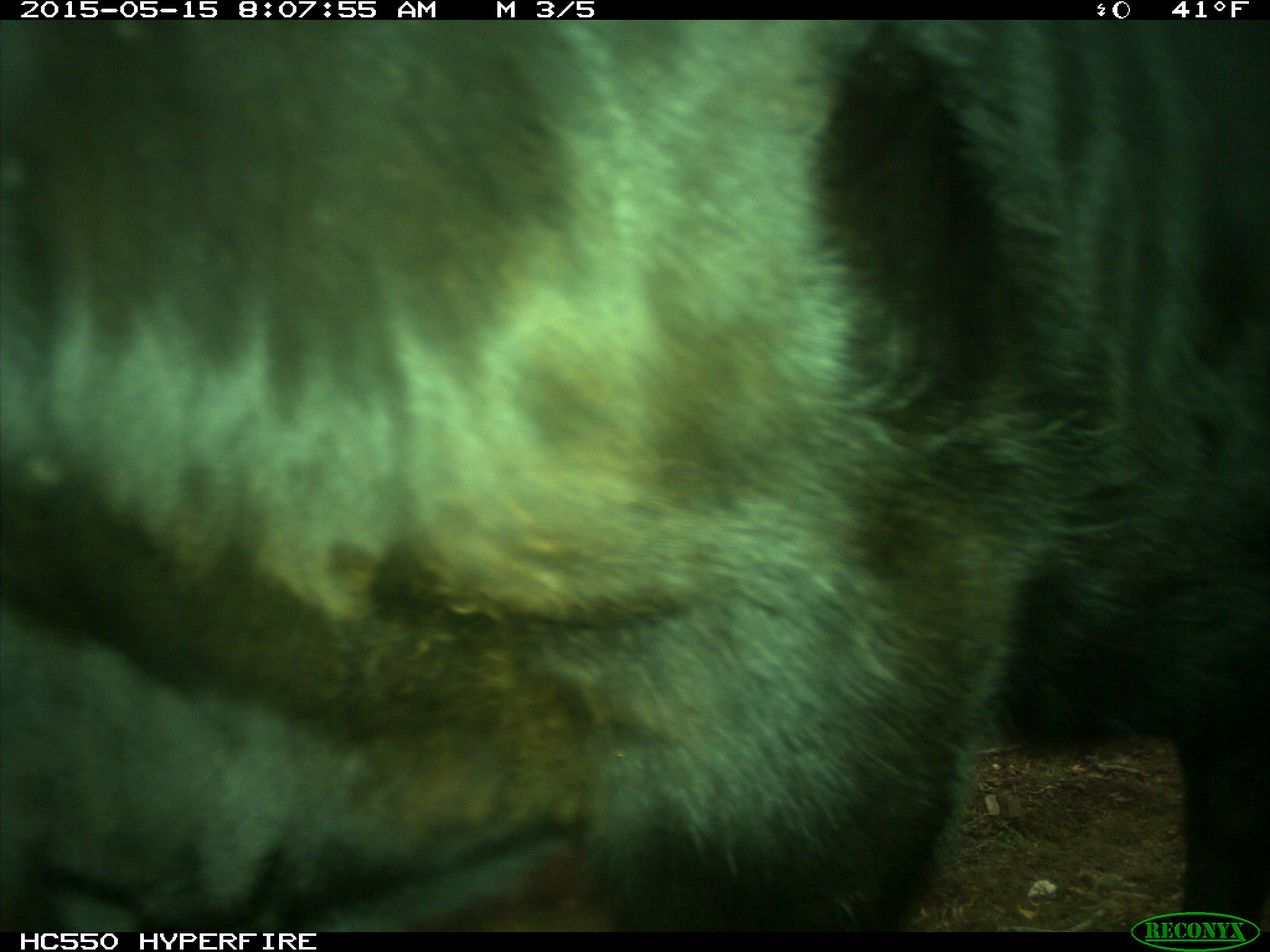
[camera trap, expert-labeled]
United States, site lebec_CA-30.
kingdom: Animalia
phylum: Chordata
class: Mammalia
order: Artiodactyla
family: Bovidae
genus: Bos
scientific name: Bos taurus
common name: domestic cow